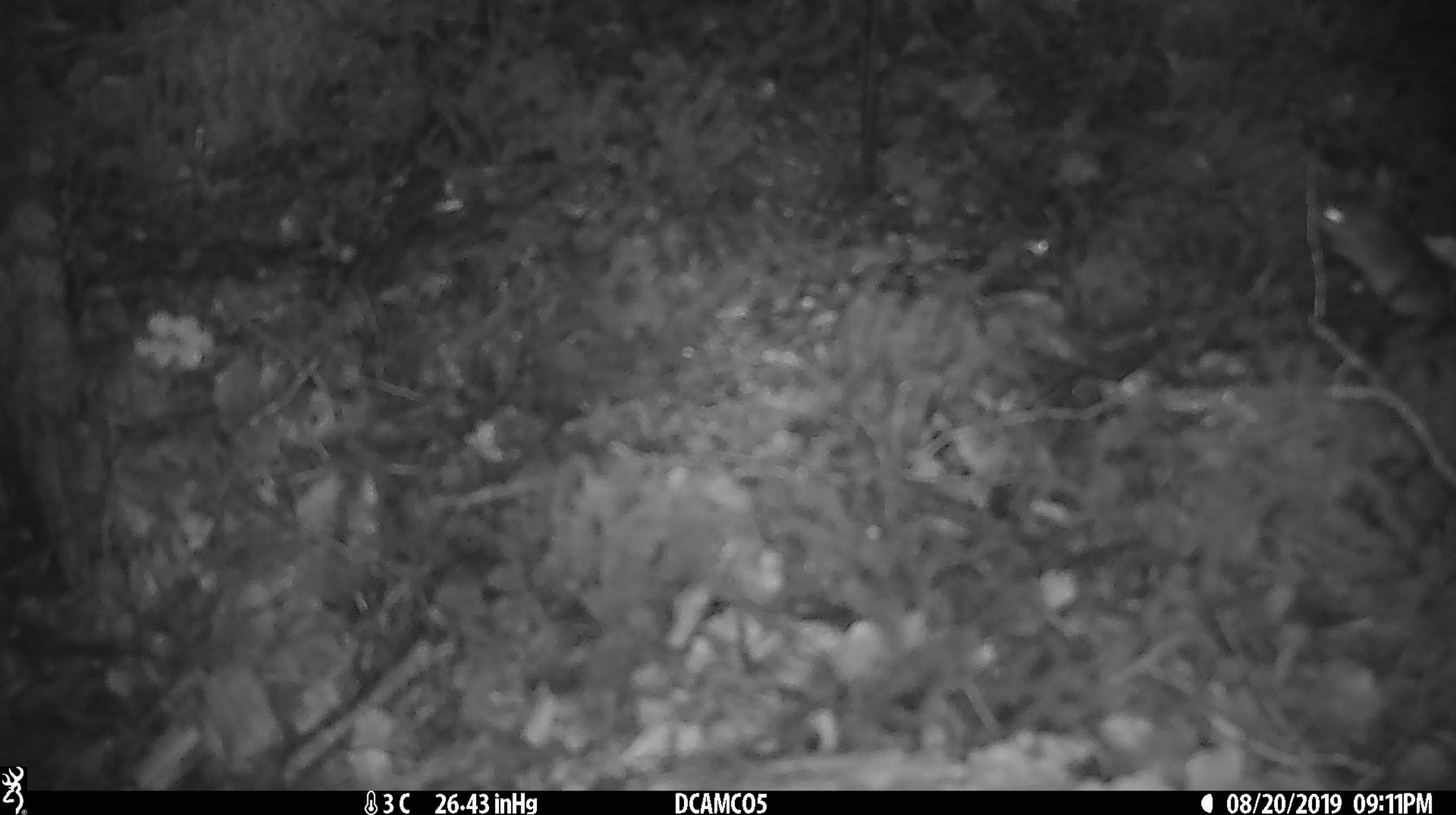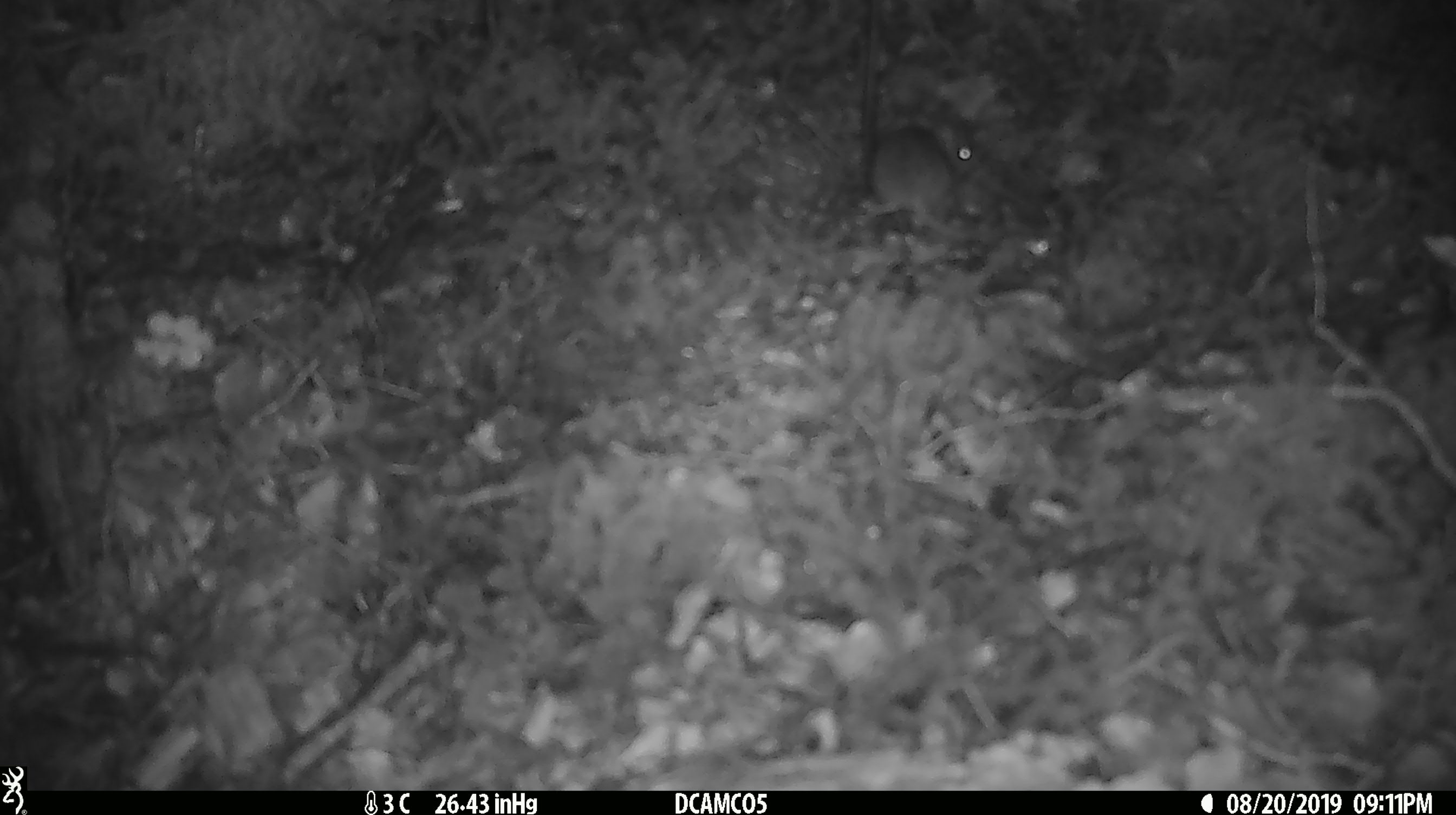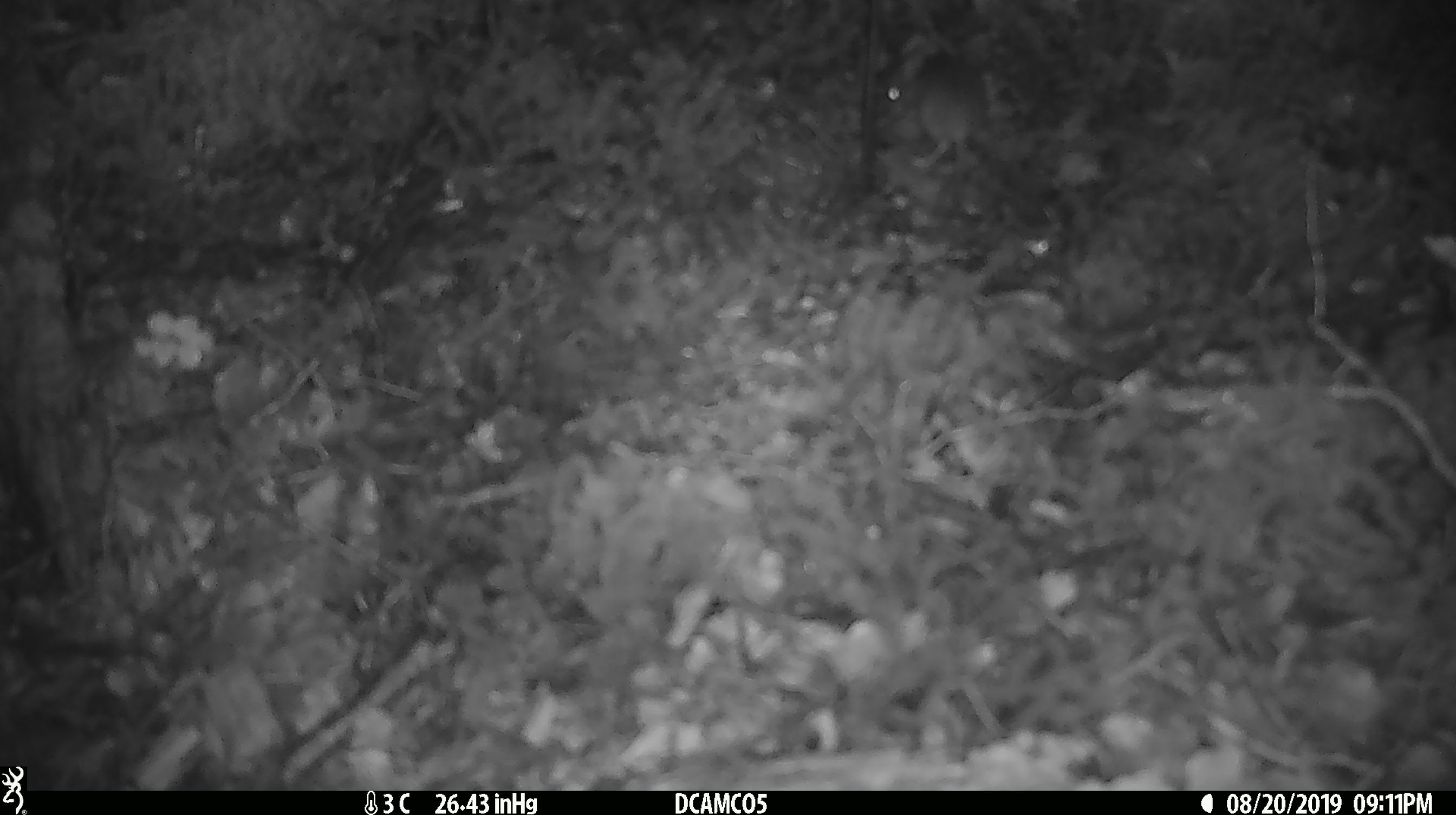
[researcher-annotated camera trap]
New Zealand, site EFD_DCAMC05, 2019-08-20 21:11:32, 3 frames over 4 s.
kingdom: Animalia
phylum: Chordata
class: Mammalia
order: Rodentia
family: Muridae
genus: Mus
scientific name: Mus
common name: mouse